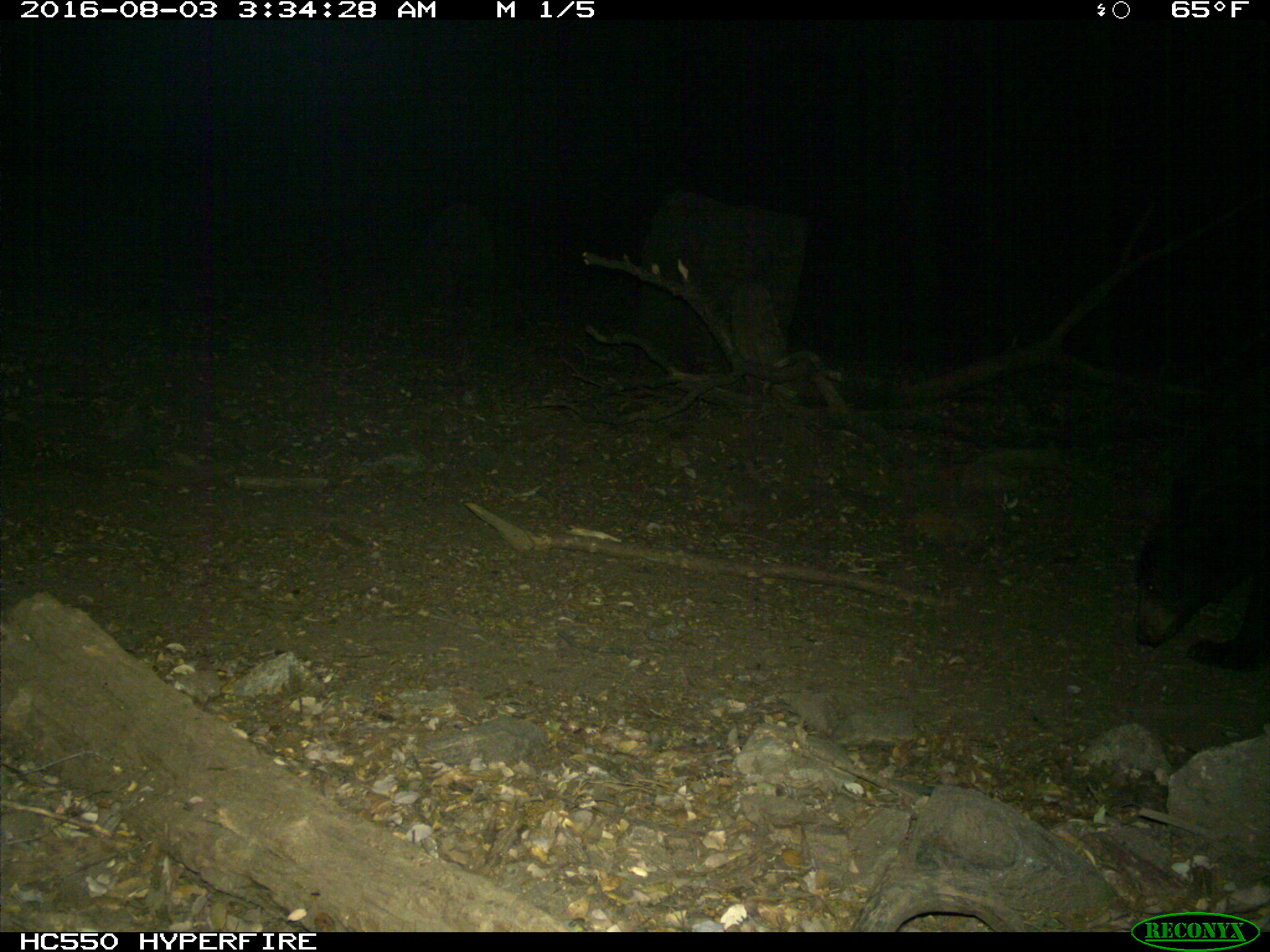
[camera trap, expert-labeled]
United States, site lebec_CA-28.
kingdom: Animalia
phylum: Chordata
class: Mammalia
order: Carnivora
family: Ursidae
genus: Ursus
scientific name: Ursus americanus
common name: american black bear